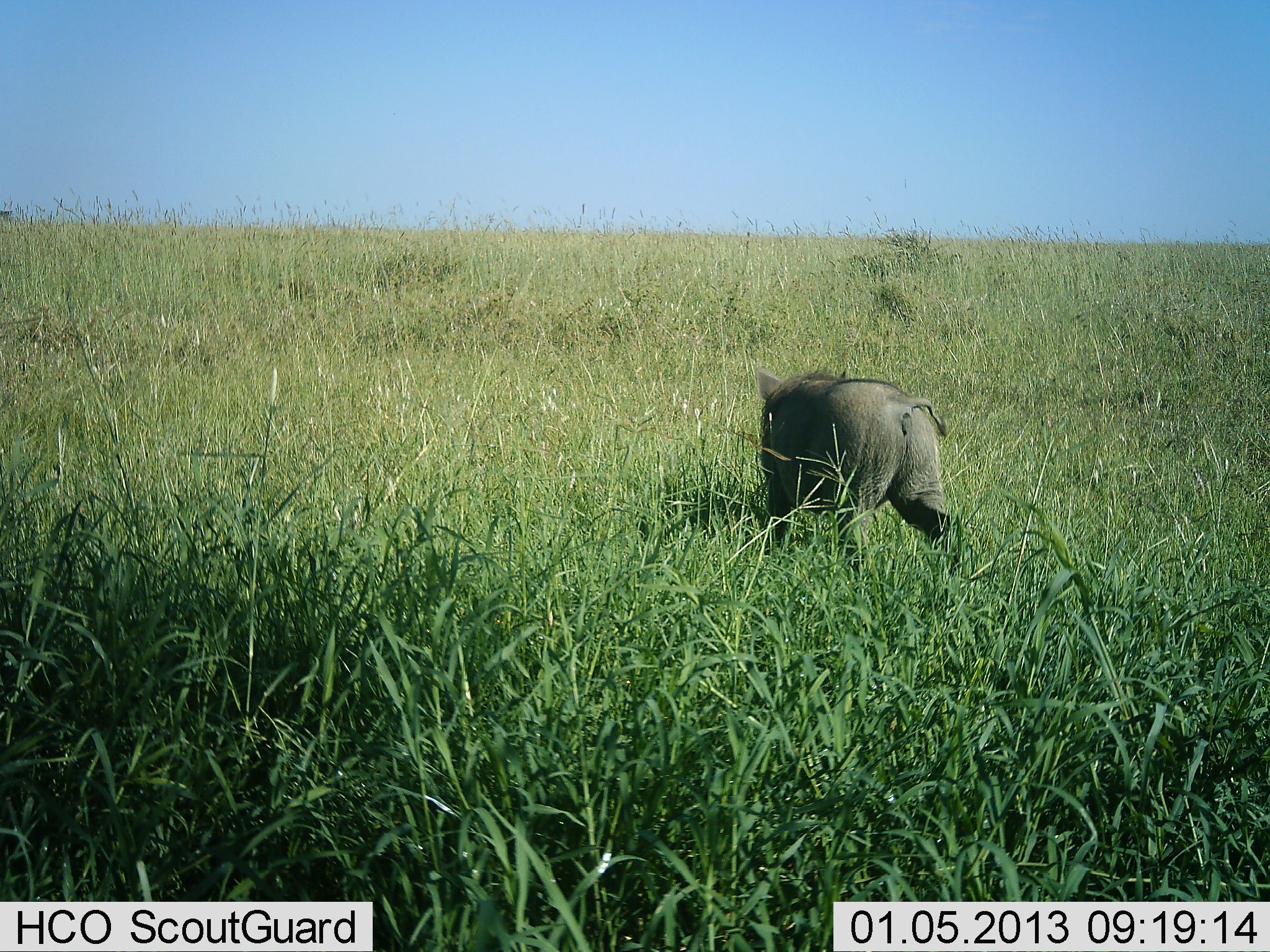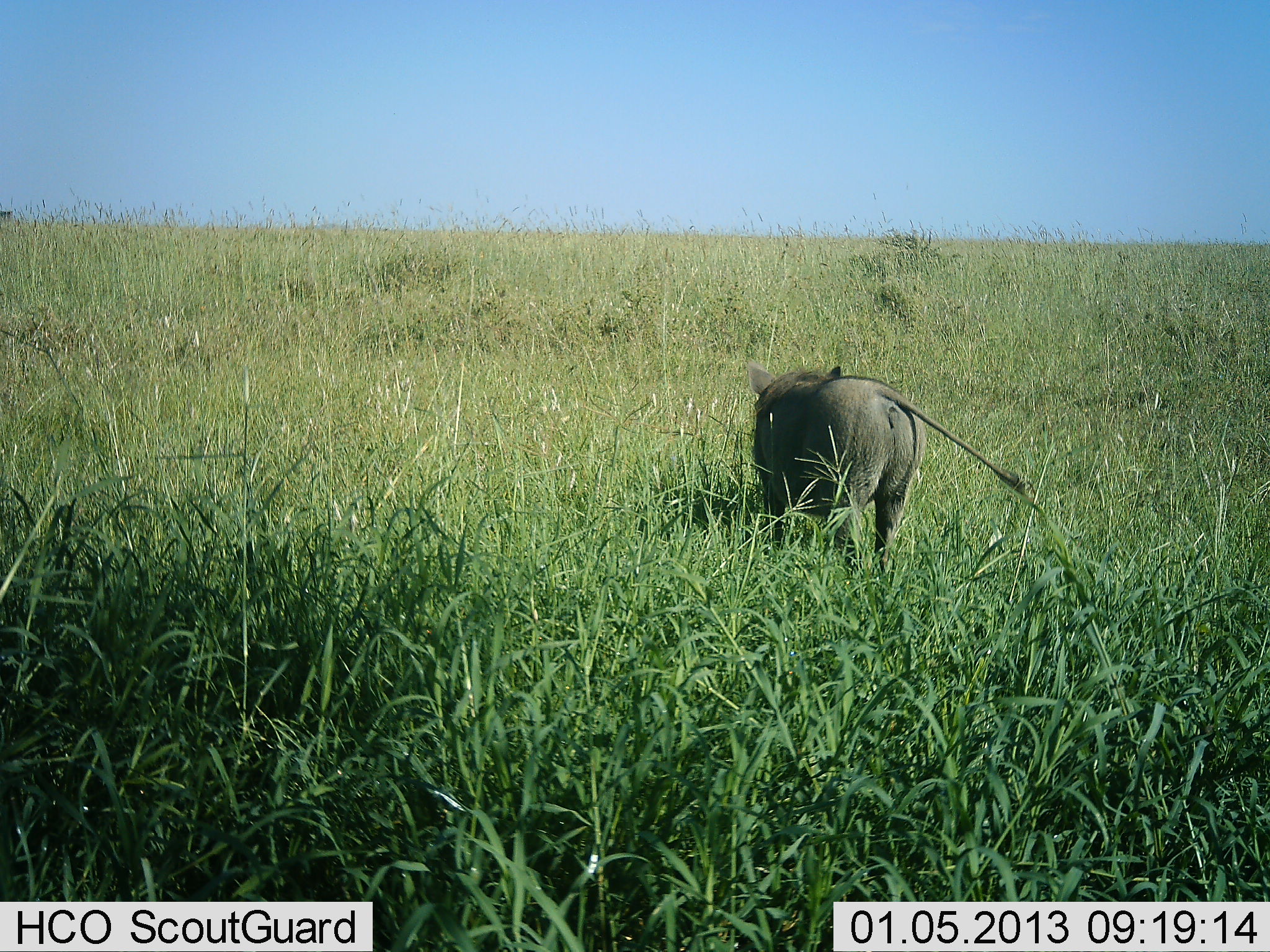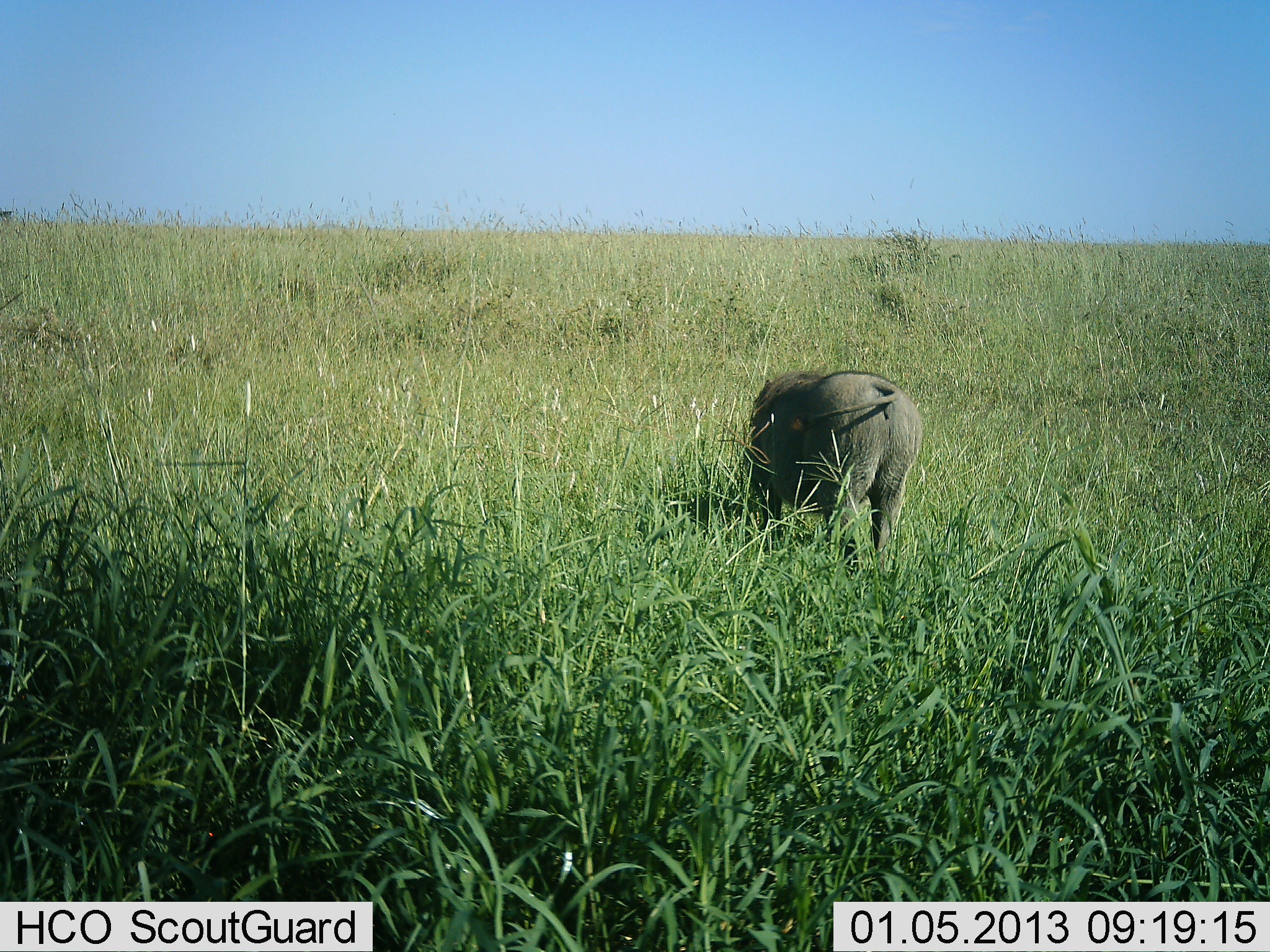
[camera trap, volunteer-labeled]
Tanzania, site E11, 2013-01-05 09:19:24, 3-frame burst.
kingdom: Animalia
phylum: Chordata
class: Mammalia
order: Artiodactyla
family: Suidae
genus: Phacochoerus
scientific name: Phacochoerus africanus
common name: warthog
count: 1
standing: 39%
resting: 0%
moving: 42%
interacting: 0%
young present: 0%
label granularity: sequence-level